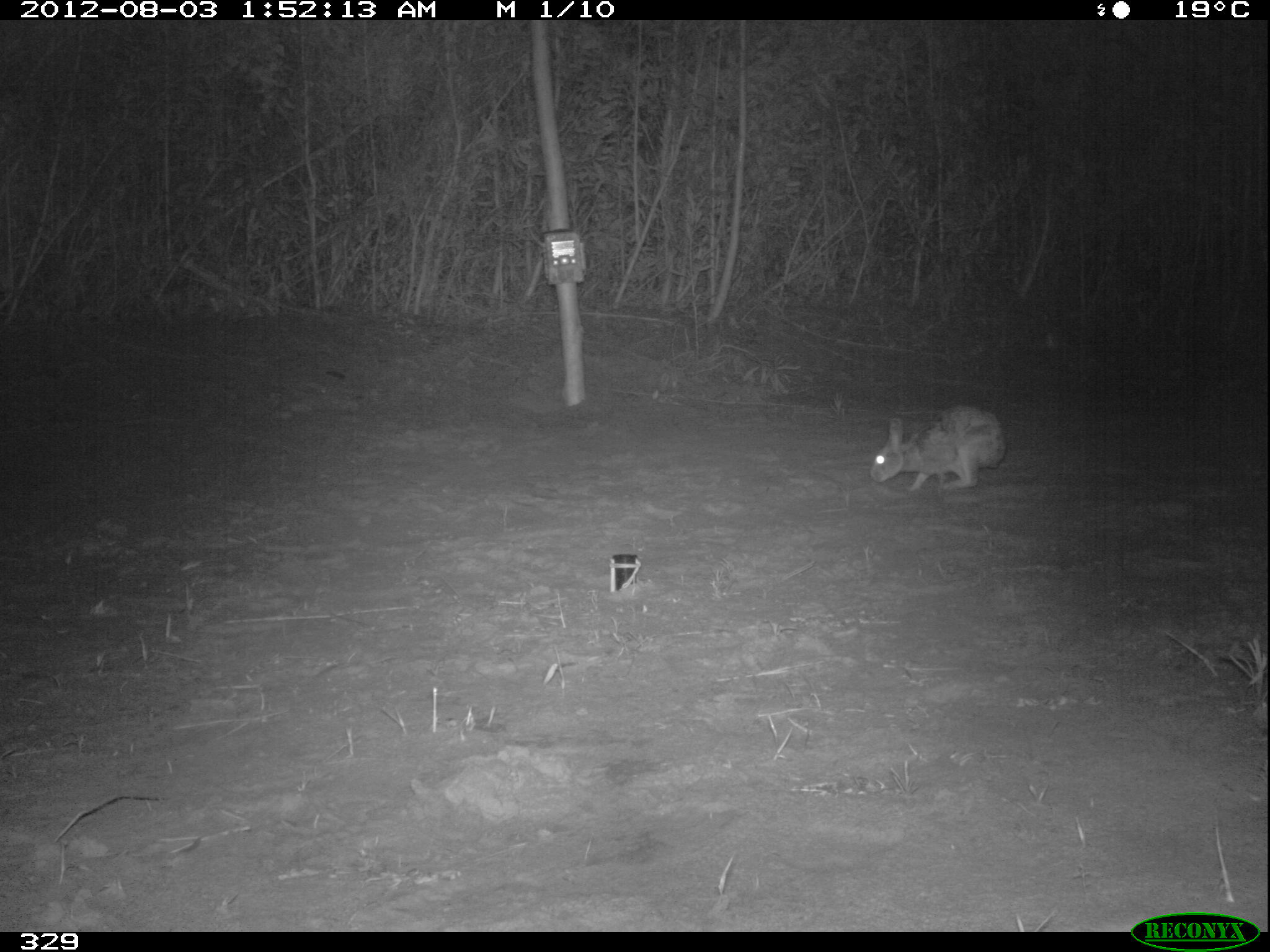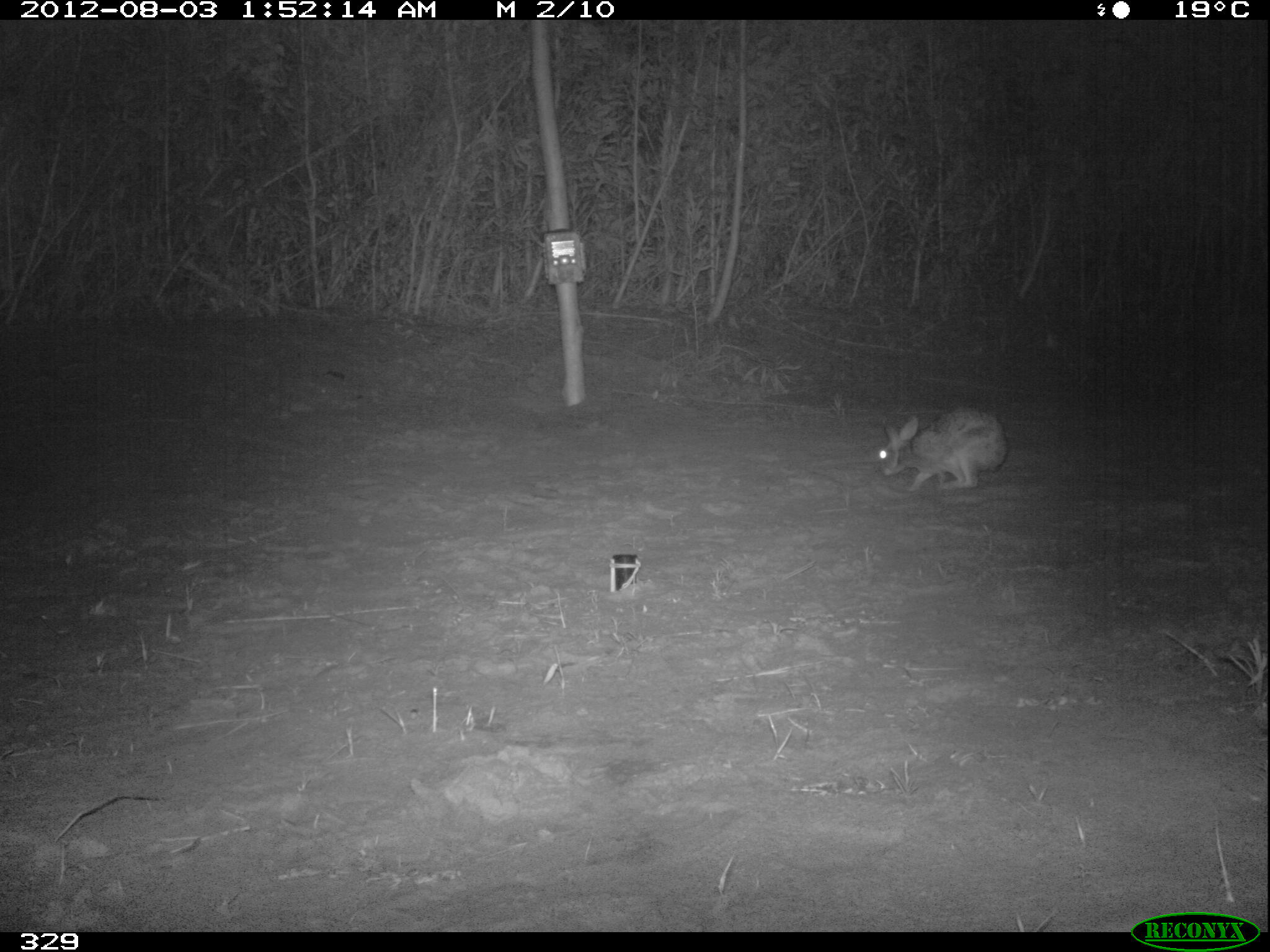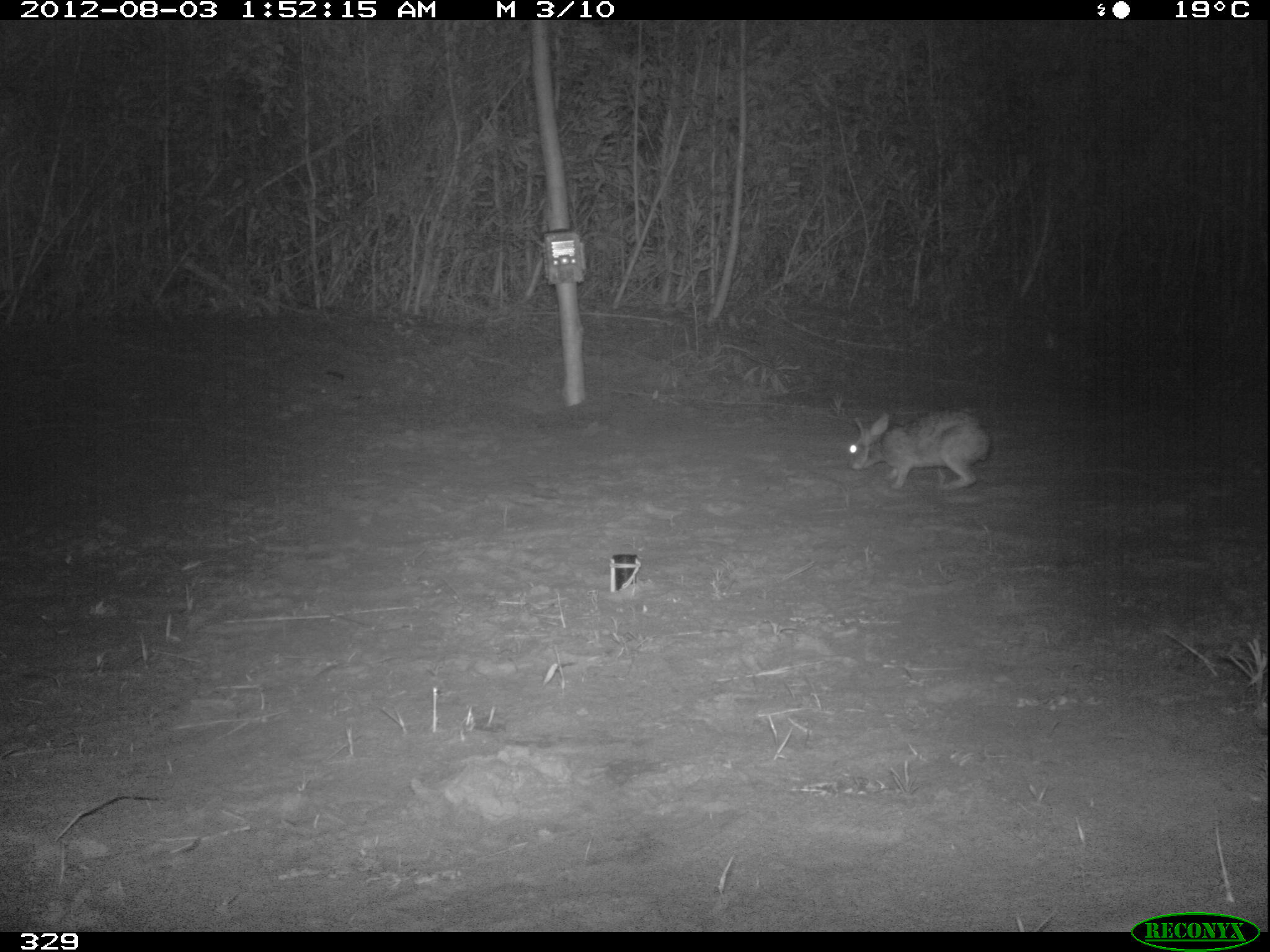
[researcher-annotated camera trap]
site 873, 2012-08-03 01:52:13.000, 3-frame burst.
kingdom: Animalia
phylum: Chordata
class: Mammalia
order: Lagomorpha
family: Leporidae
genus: Sylvilagus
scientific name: Sylvilagus brasiliensis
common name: tapeti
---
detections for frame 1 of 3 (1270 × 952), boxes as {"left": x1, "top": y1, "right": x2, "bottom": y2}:
sylvilagus brasiliensis: {"left": 869, "top": 403, "right": 1007, "bottom": 492}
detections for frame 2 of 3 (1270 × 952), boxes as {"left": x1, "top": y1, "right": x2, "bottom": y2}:
sylvilagus brasiliensis: {"left": 876, "top": 403, "right": 1008, "bottom": 491}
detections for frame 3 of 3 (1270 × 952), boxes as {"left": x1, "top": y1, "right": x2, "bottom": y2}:
sylvilagus brasiliensis: {"left": 845, "top": 408, "right": 990, "bottom": 493}